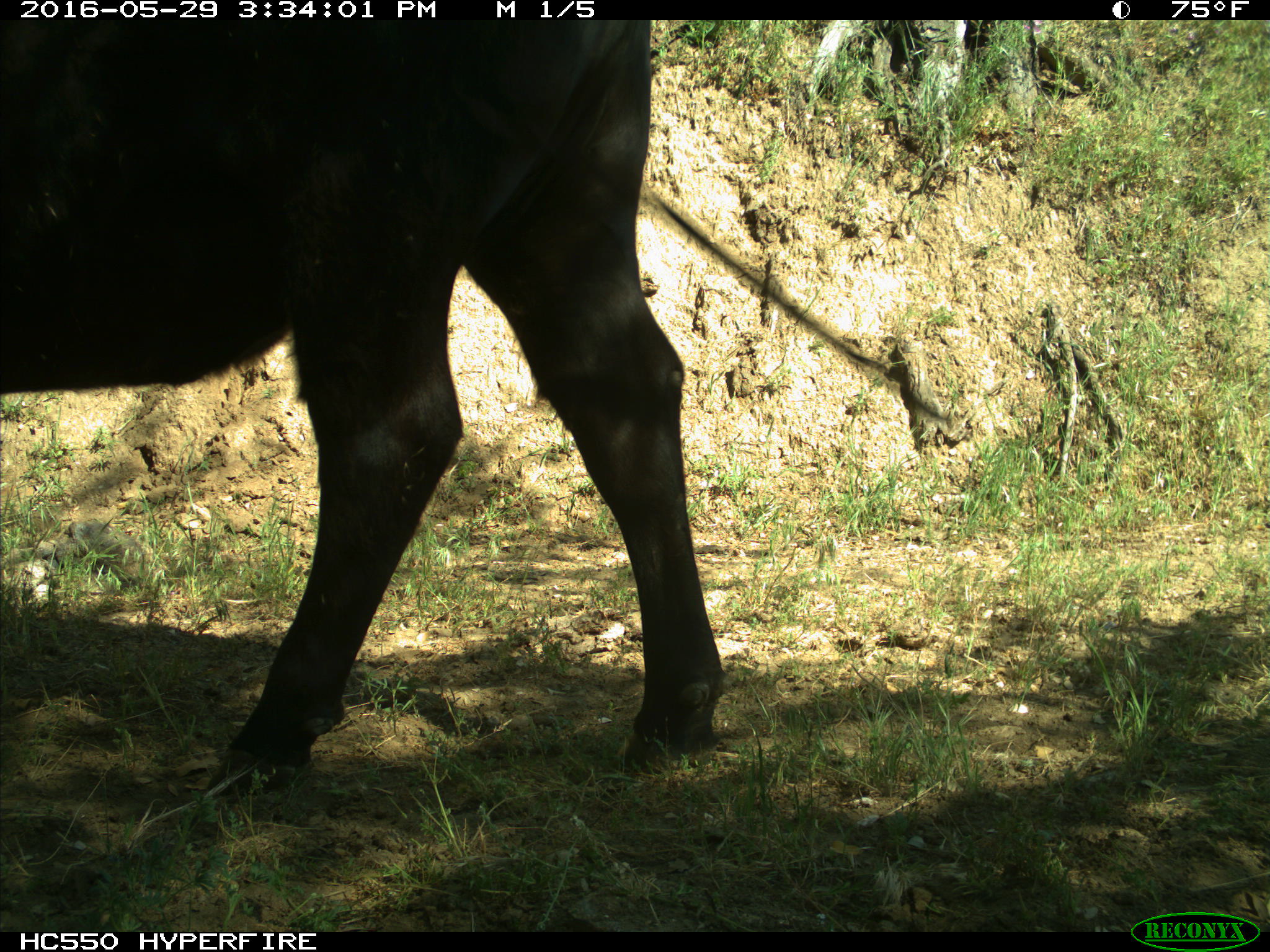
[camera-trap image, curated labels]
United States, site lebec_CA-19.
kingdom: Animalia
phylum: Chordata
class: Mammalia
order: Artiodactyla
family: Bovidae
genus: Bos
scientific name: Bos taurus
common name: domestic cow